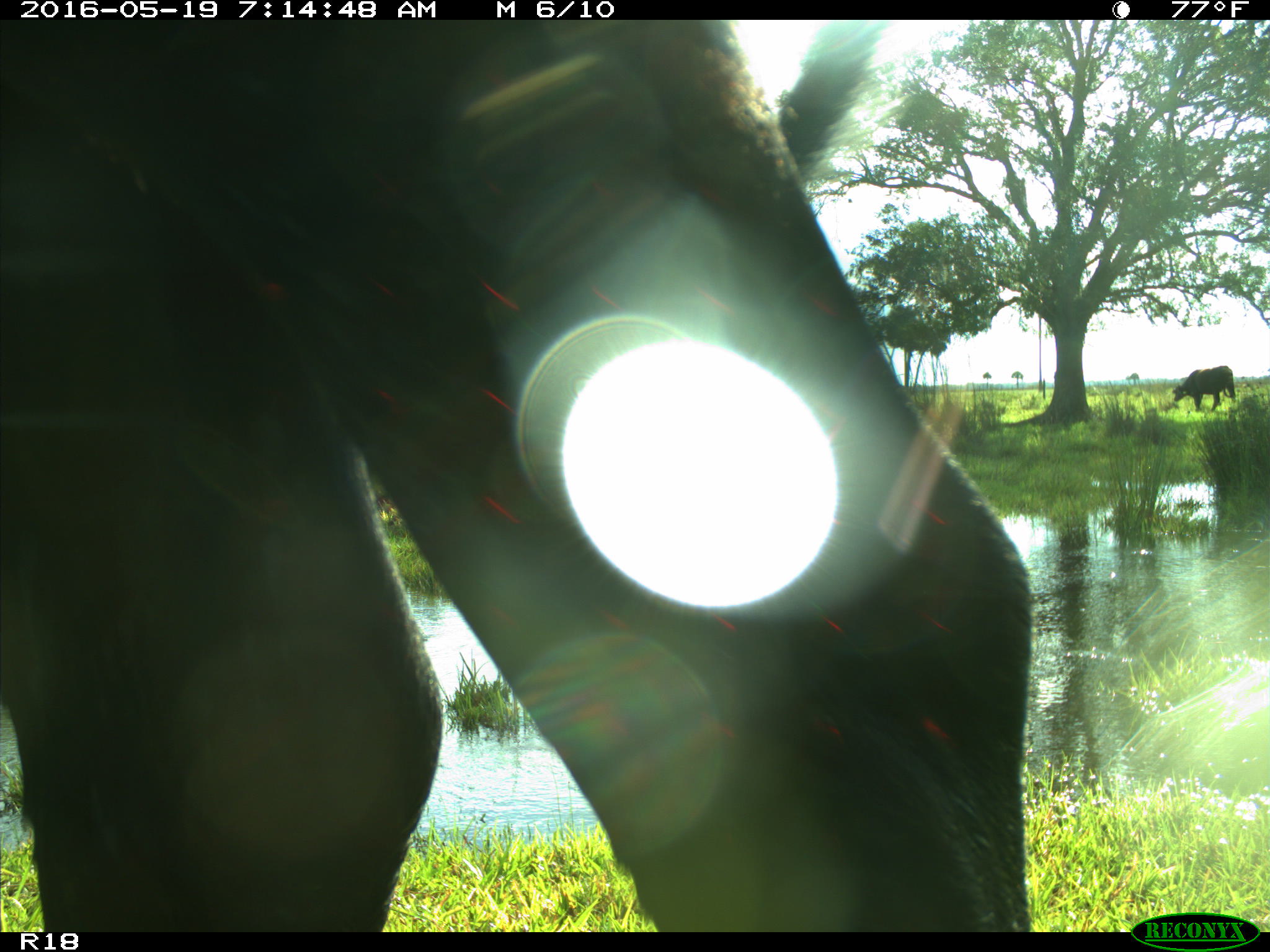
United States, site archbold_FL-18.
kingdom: Animalia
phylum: Chordata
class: Mammalia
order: Artiodactyla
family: Bovidae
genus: Bos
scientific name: Bos taurus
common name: domestic cow